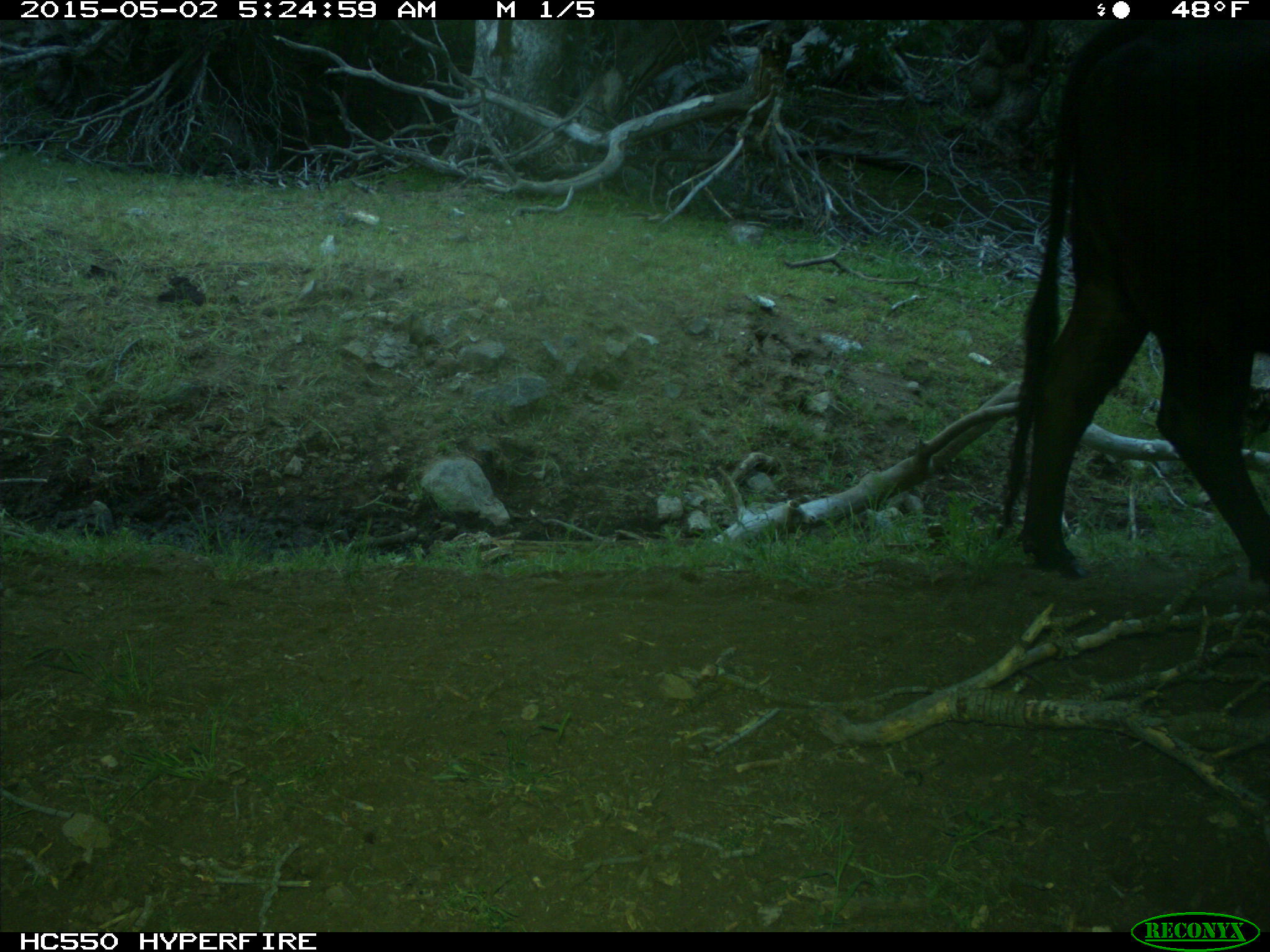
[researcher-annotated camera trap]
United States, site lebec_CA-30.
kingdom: Animalia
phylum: Chordata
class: Mammalia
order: Artiodactyla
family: Bovidae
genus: Bos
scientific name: Bos taurus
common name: domestic cow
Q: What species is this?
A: Bos taurus (domestic cow).